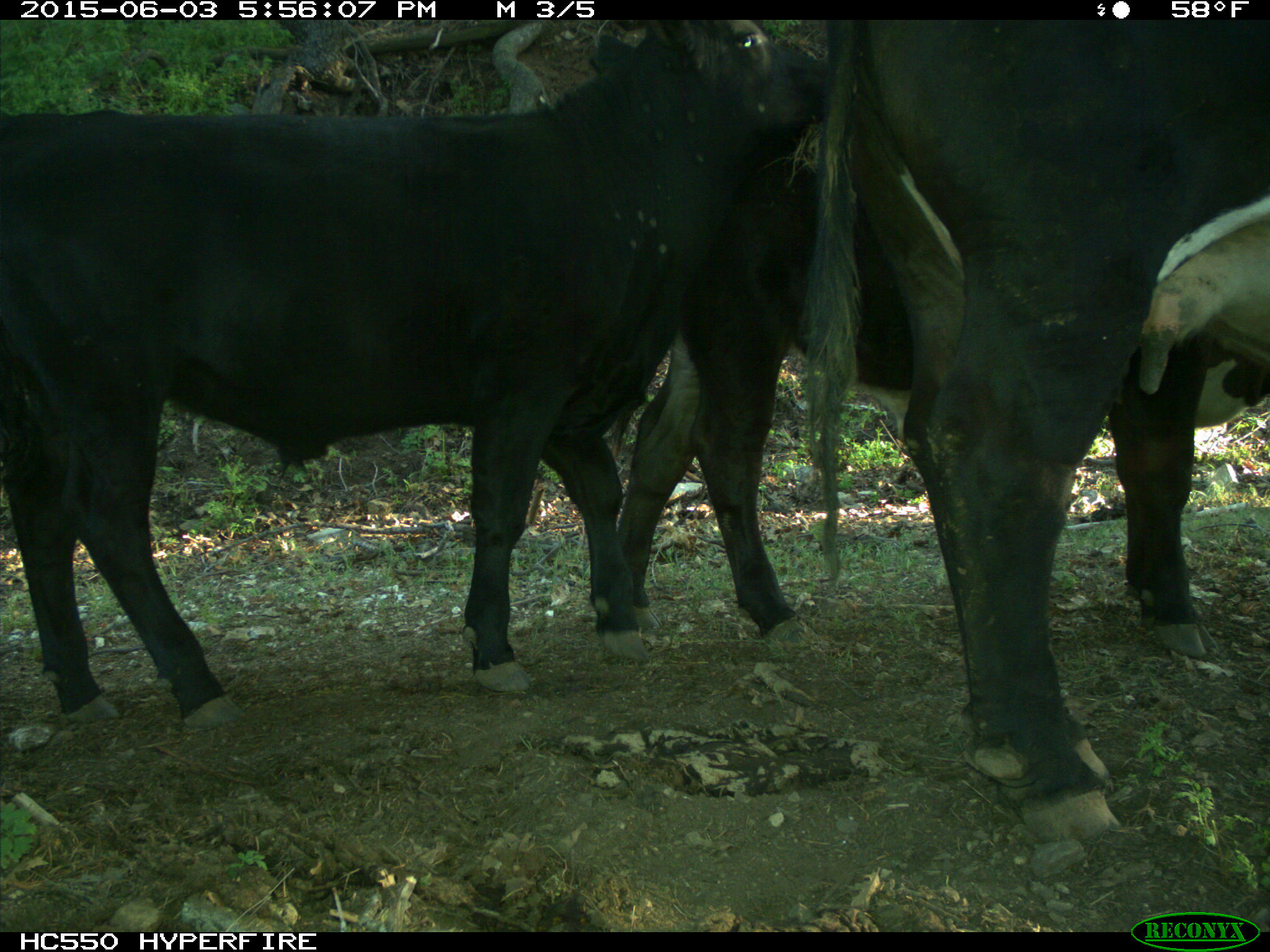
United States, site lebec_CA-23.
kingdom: Animalia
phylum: Chordata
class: Mammalia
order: Artiodactyla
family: Bovidae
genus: Bos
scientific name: Bos taurus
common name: domestic cow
Bos taurus (domestic cow).